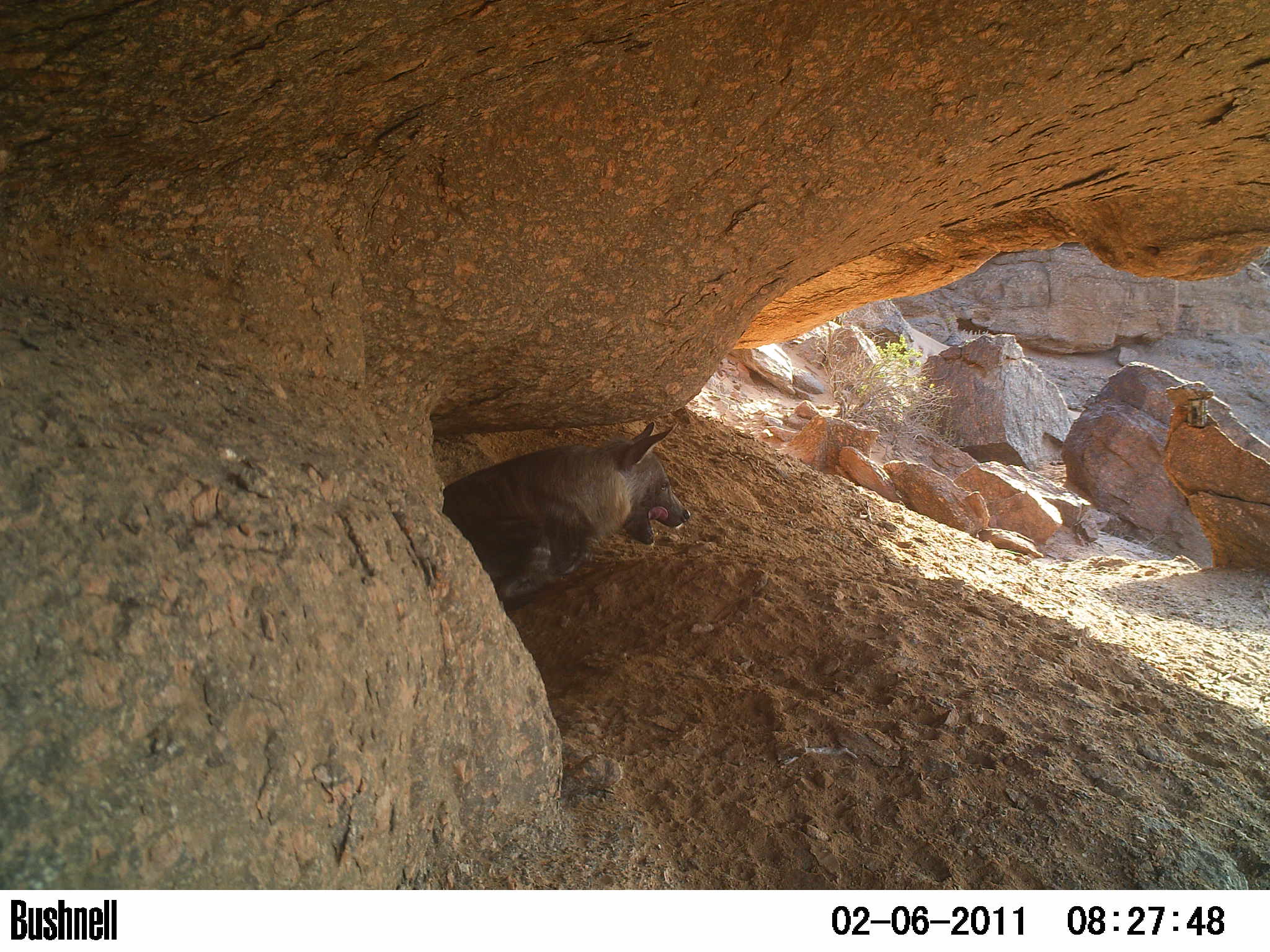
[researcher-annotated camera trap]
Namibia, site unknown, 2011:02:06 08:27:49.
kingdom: Animalia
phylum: Chordata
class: Mammalia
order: Carnivora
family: Hyaenidae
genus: Parahyaena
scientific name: Parahyaena brunnea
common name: brown hyena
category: hyaena brunnea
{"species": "hyaena brunnea (brown hyena) (Parahyaena brunnea)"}